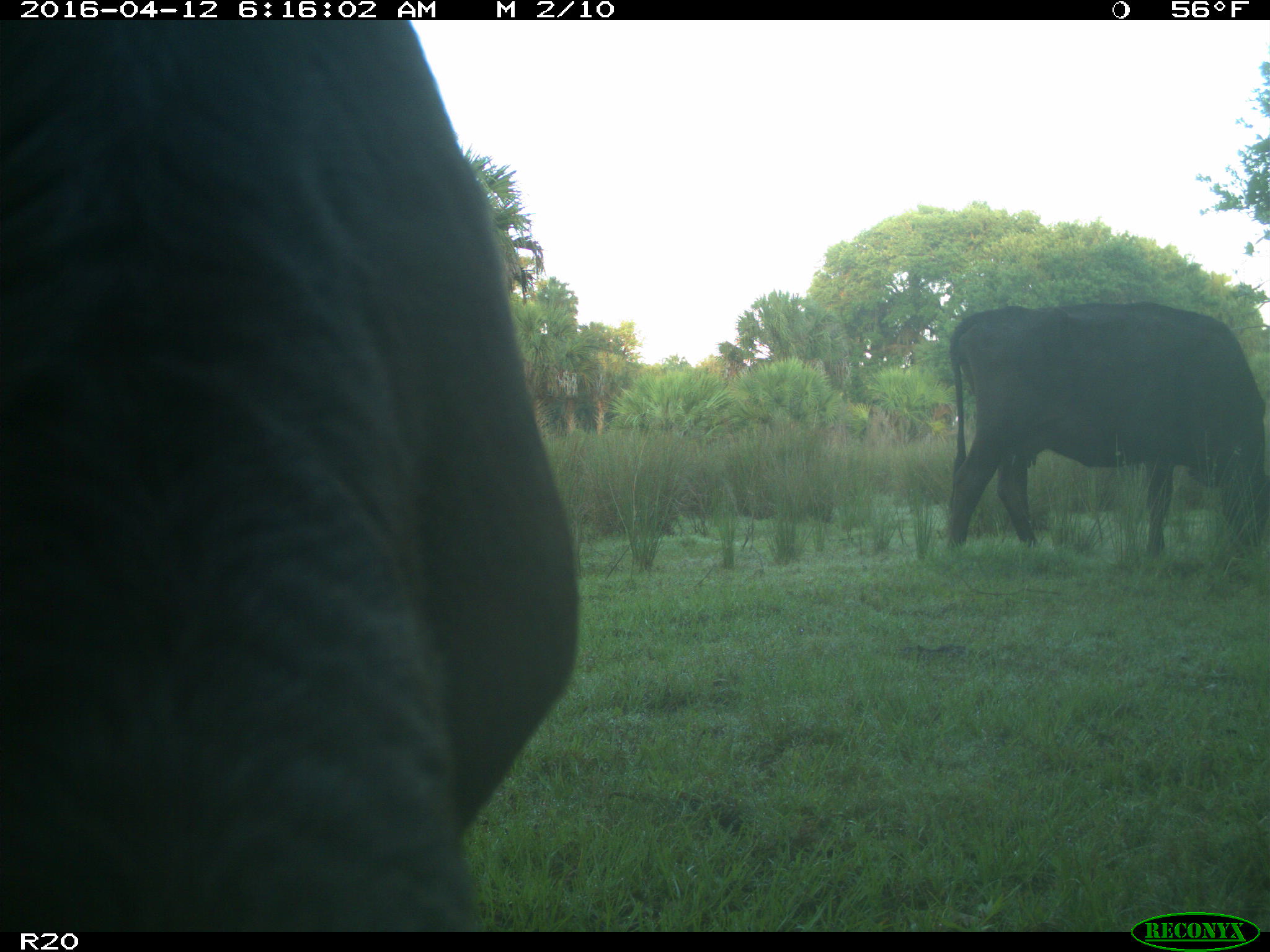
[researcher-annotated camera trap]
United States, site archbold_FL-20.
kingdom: Animalia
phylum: Chordata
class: Mammalia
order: Artiodactyla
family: Bovidae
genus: Bos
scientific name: Bos taurus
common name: domestic cow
Bos taurus (domestic cow).